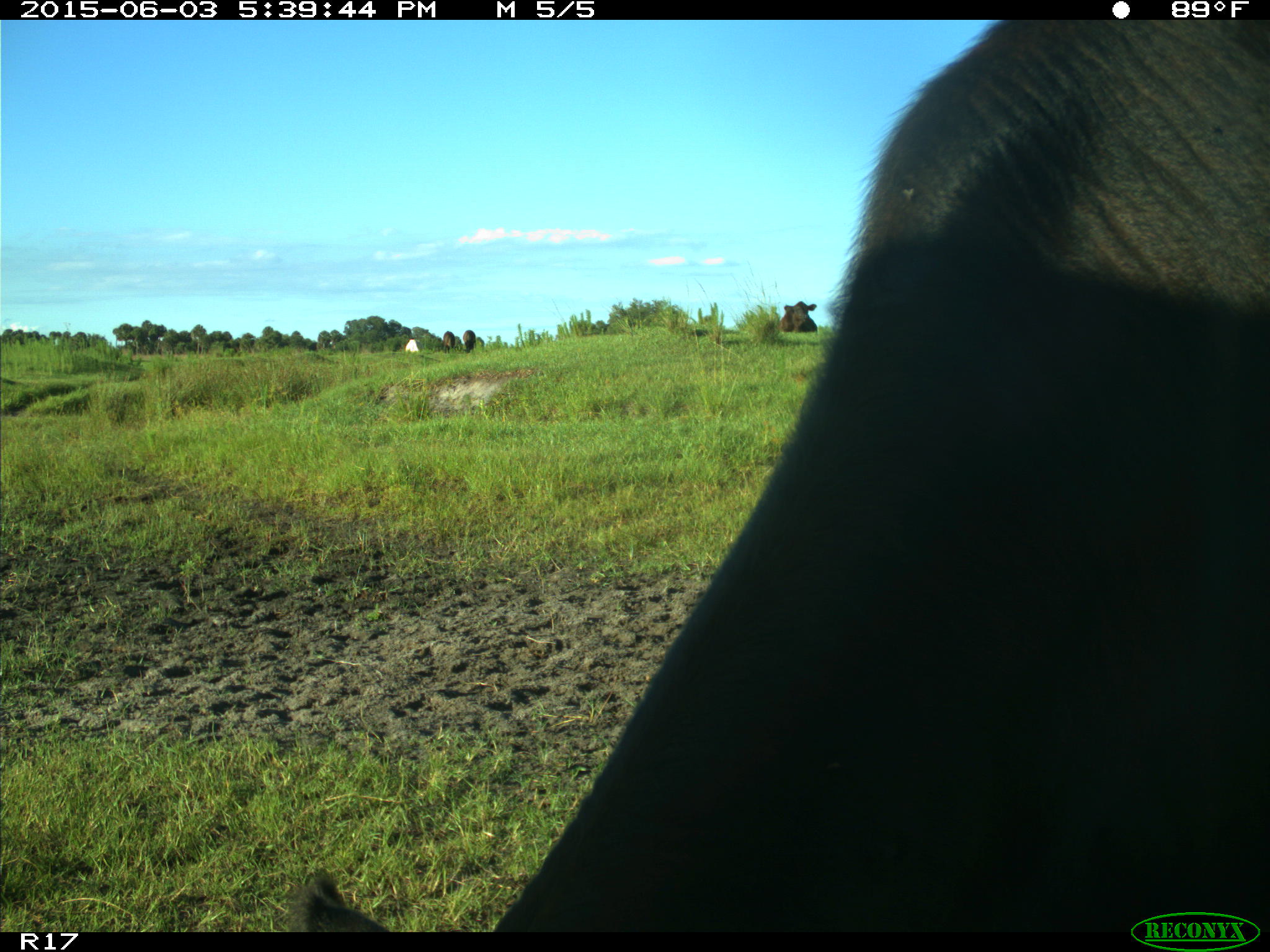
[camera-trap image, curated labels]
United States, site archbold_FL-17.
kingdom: Animalia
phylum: Chordata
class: Mammalia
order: Artiodactyla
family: Bovidae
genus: Bos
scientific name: Bos taurus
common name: domestic cow